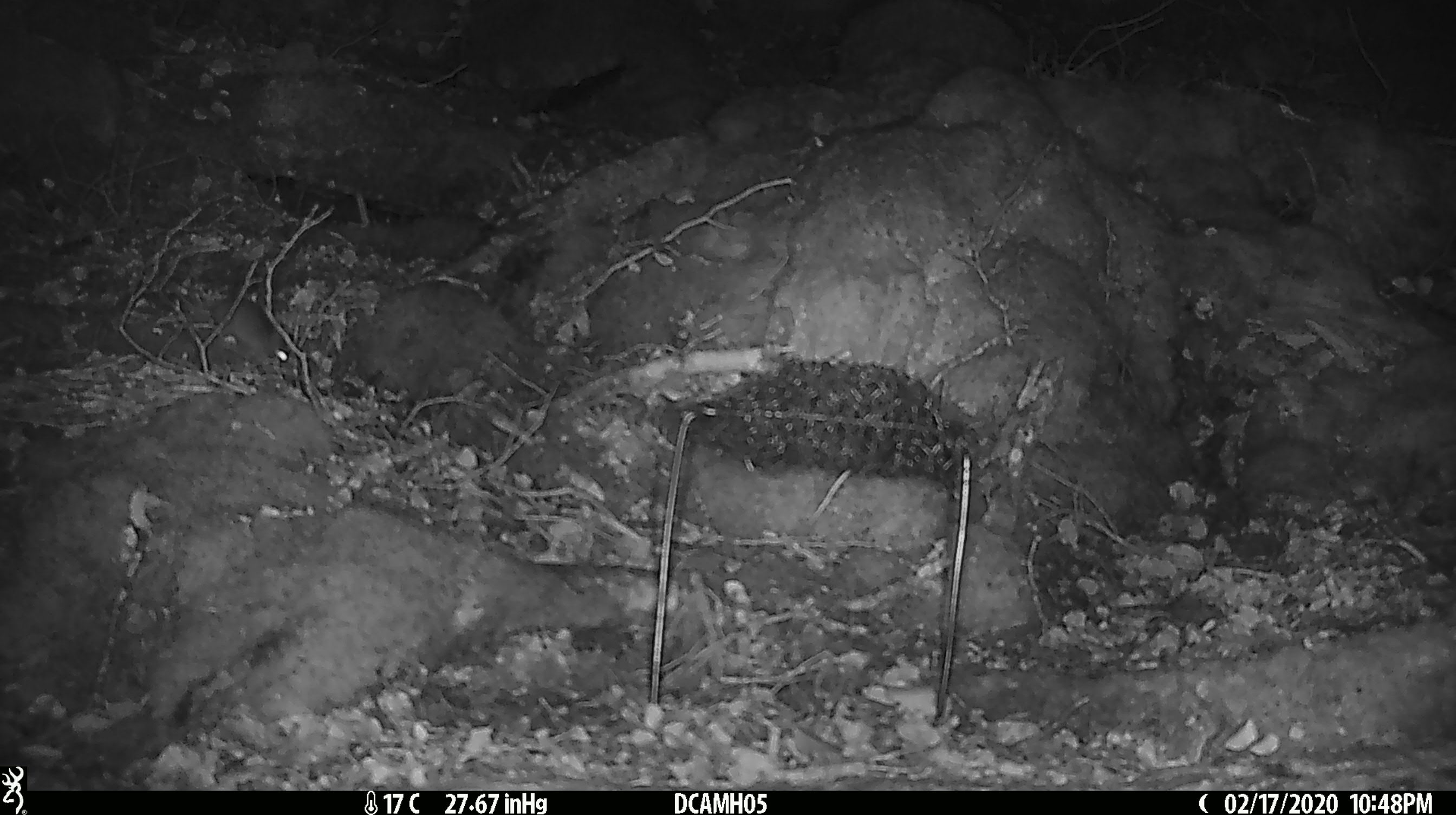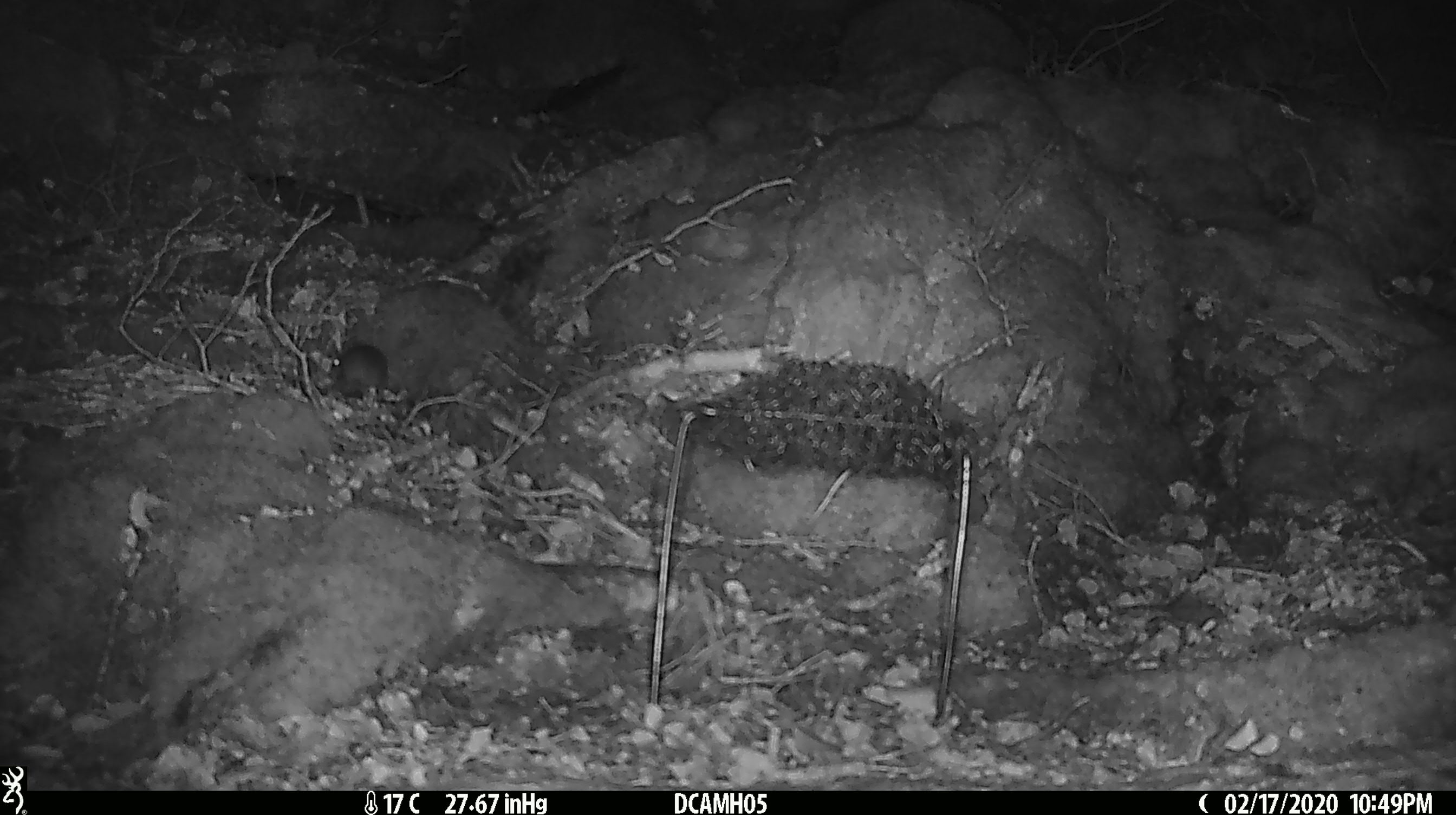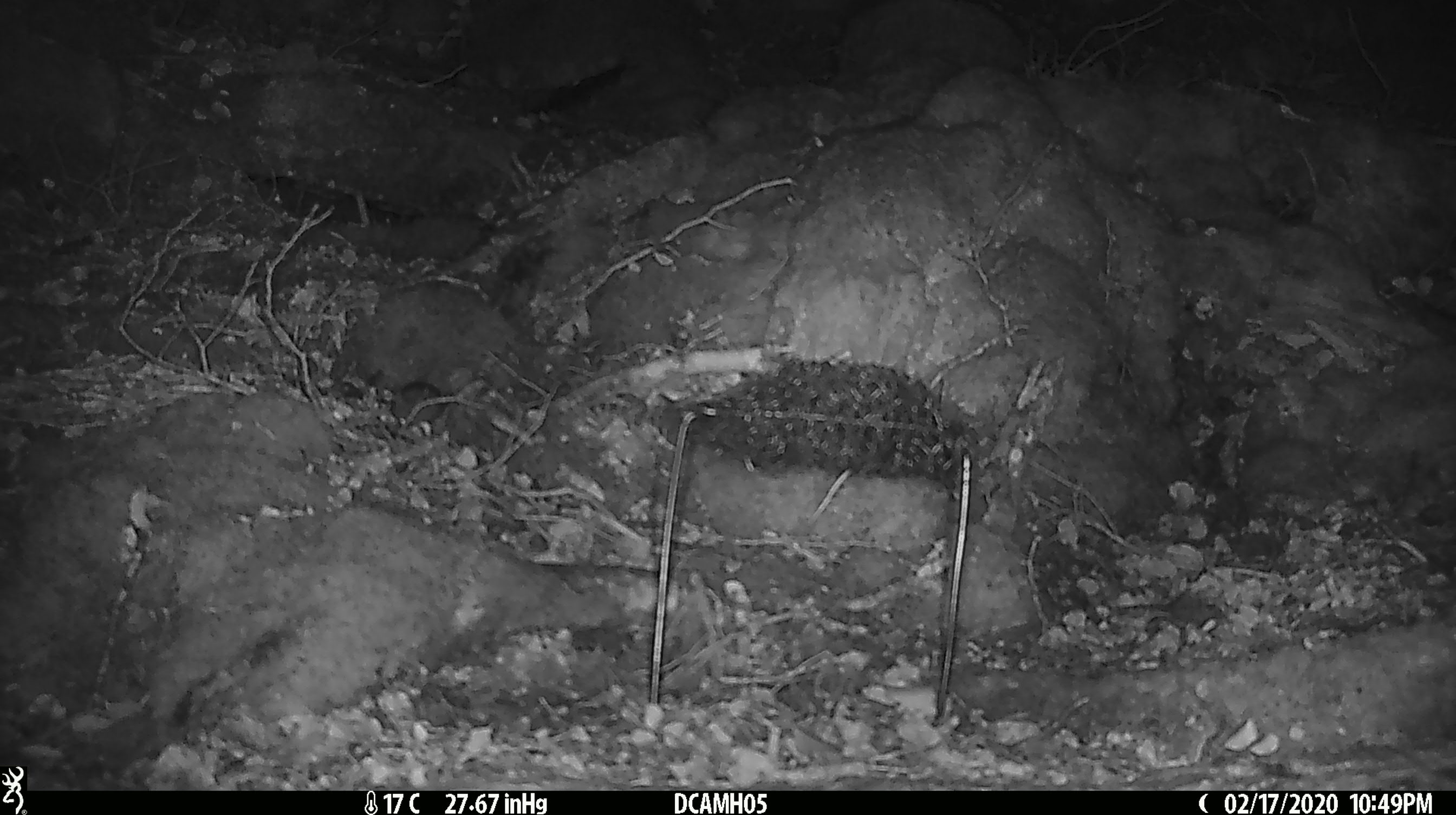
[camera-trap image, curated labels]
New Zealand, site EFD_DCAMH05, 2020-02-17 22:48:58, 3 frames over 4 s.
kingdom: Animalia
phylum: Chordata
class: Mammalia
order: Rodentia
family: Muridae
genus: Mus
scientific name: Mus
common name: mouse